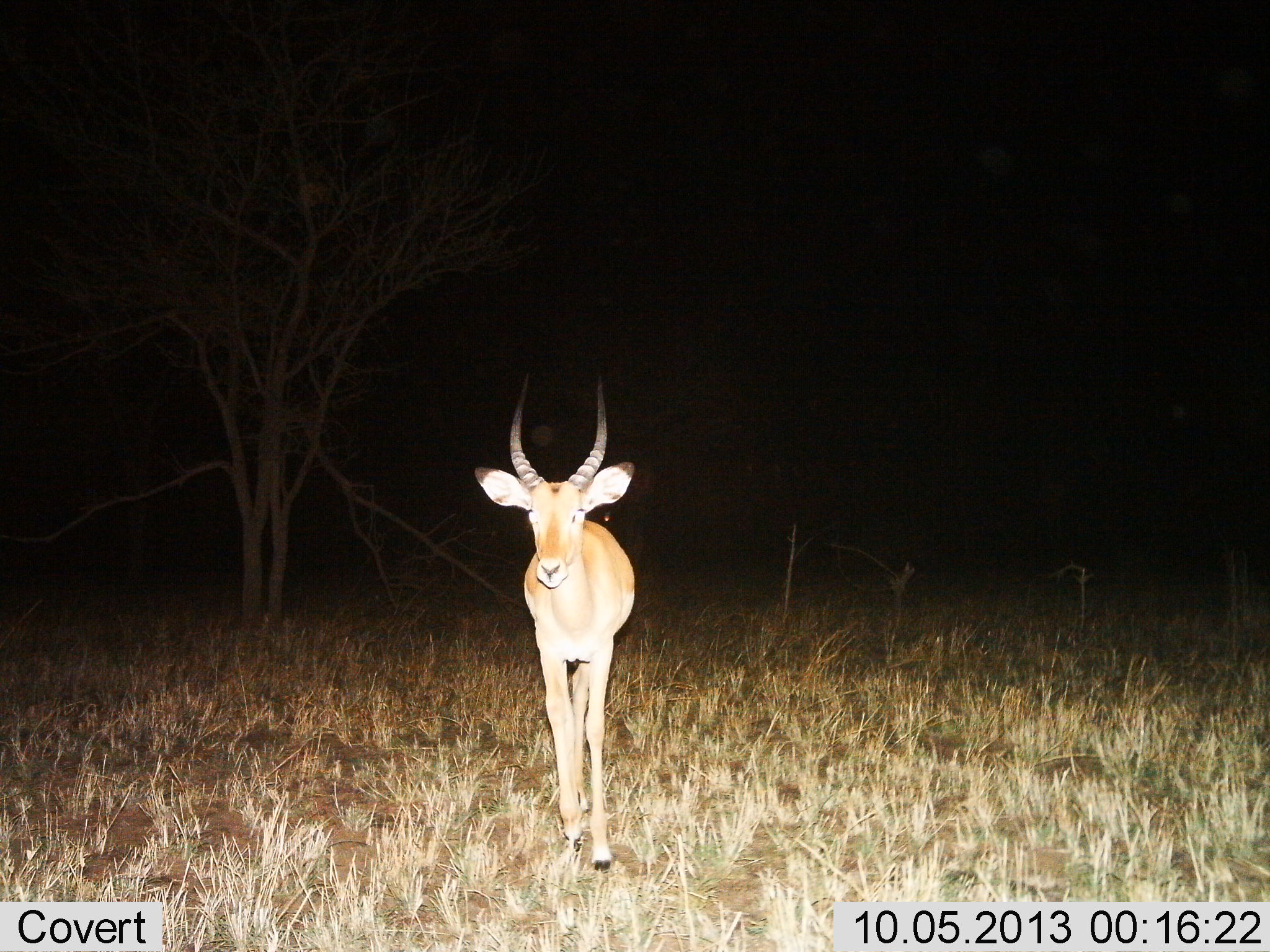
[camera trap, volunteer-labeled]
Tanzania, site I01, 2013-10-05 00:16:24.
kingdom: Animalia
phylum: Chordata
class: Mammalia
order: Artiodactyla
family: Bovidae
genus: Aepyceros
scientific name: Aepyceros melampus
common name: impala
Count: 1.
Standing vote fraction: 50%.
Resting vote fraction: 0%.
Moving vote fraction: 57%.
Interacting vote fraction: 0%.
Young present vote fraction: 7%.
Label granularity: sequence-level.